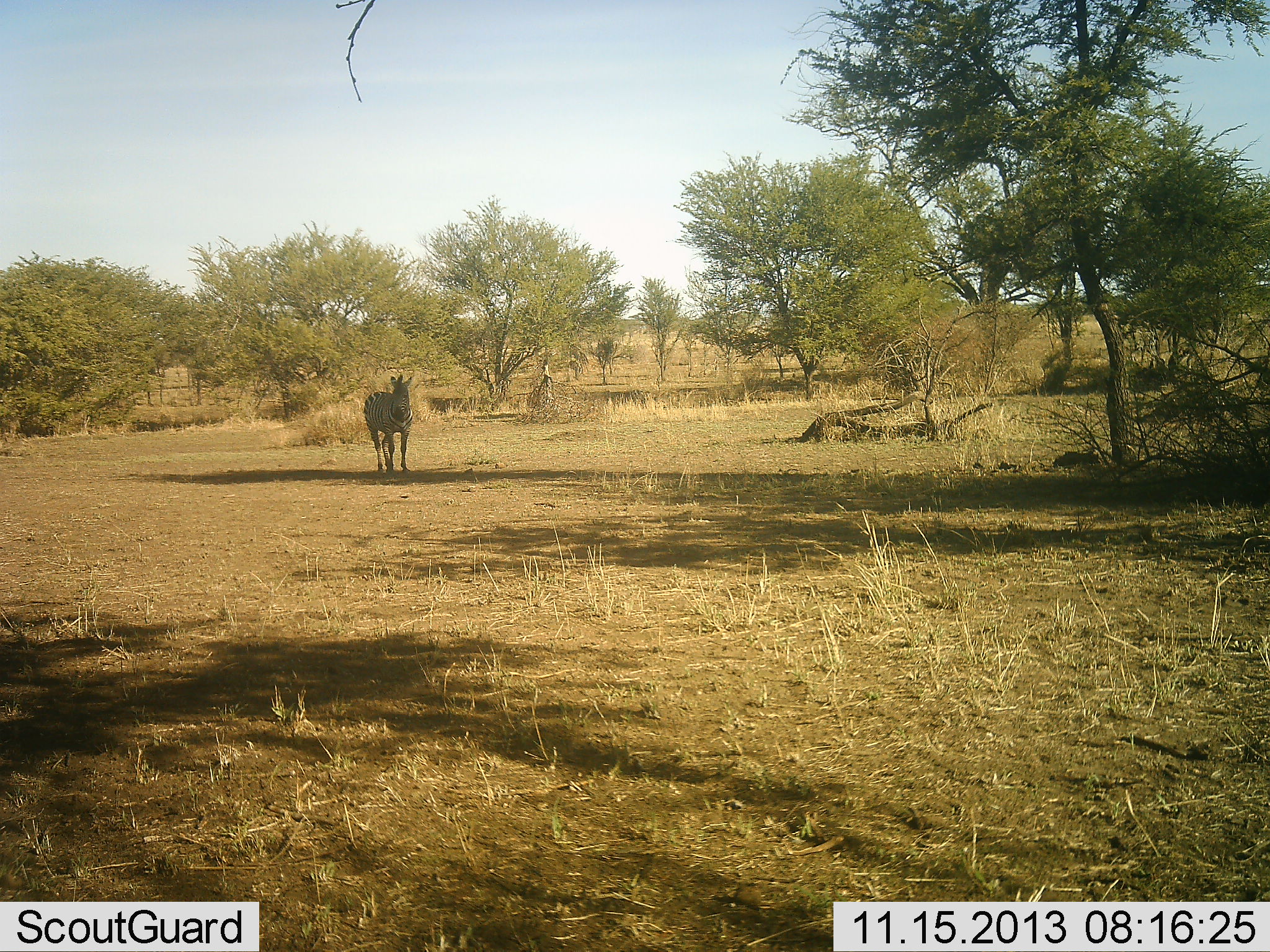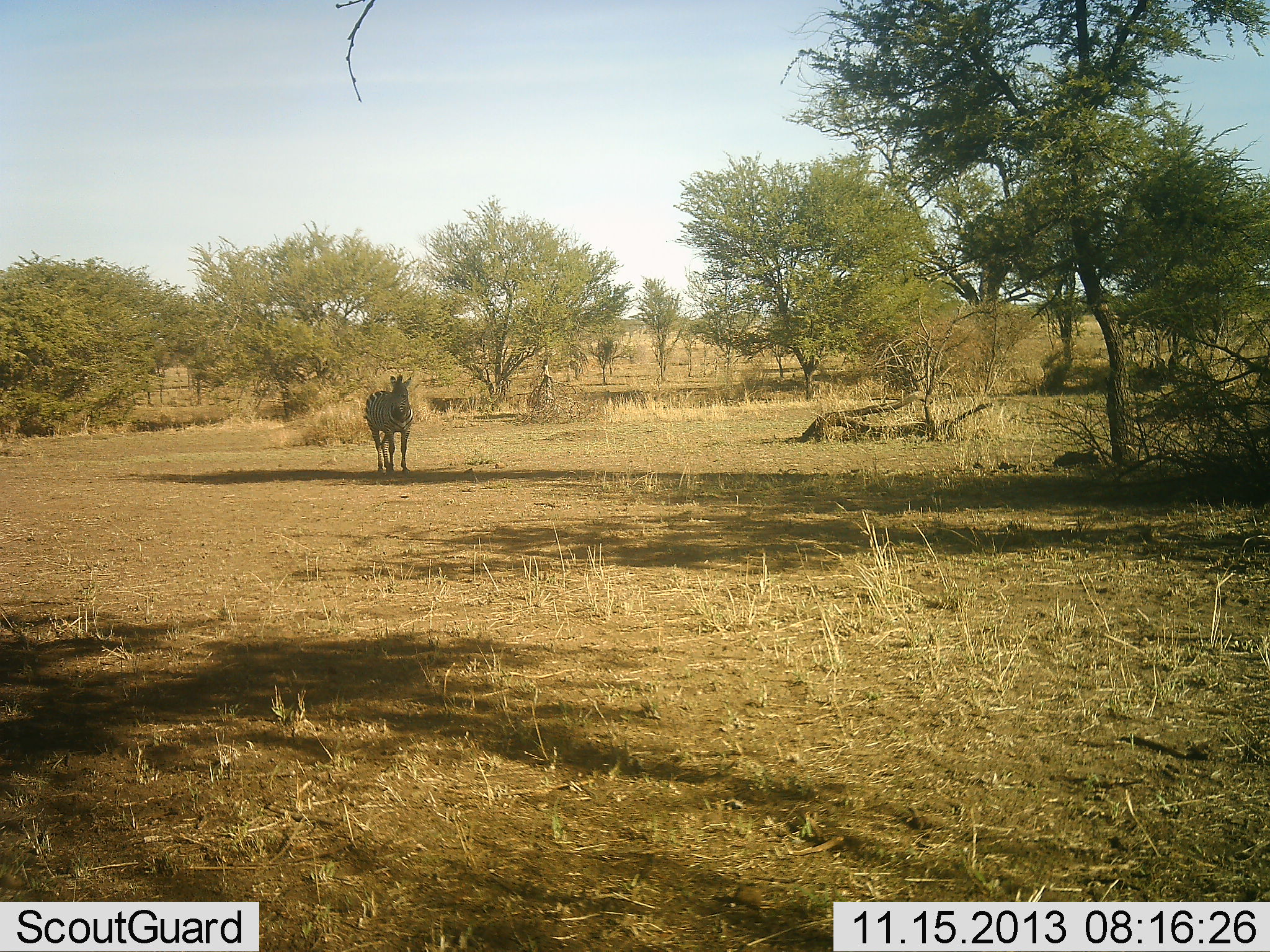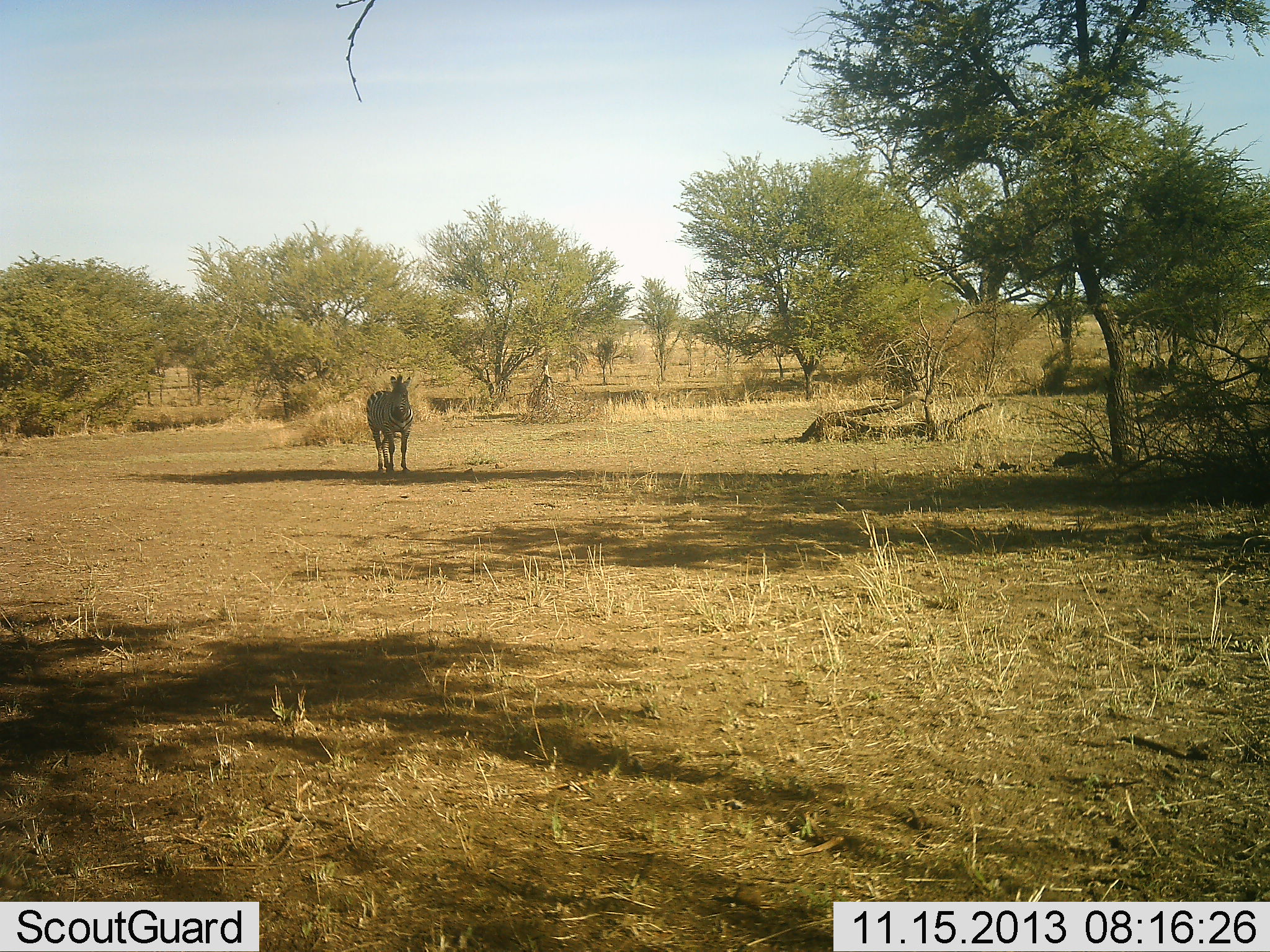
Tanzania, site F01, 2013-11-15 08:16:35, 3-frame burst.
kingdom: Animalia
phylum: Chordata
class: Mammalia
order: Perissodactyla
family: Equidae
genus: Equus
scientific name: Equus quagga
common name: plains zebra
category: zebra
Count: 1.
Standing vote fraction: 90%.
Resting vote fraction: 10%.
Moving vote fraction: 10%.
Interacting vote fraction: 0%.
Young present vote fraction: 0%.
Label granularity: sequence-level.